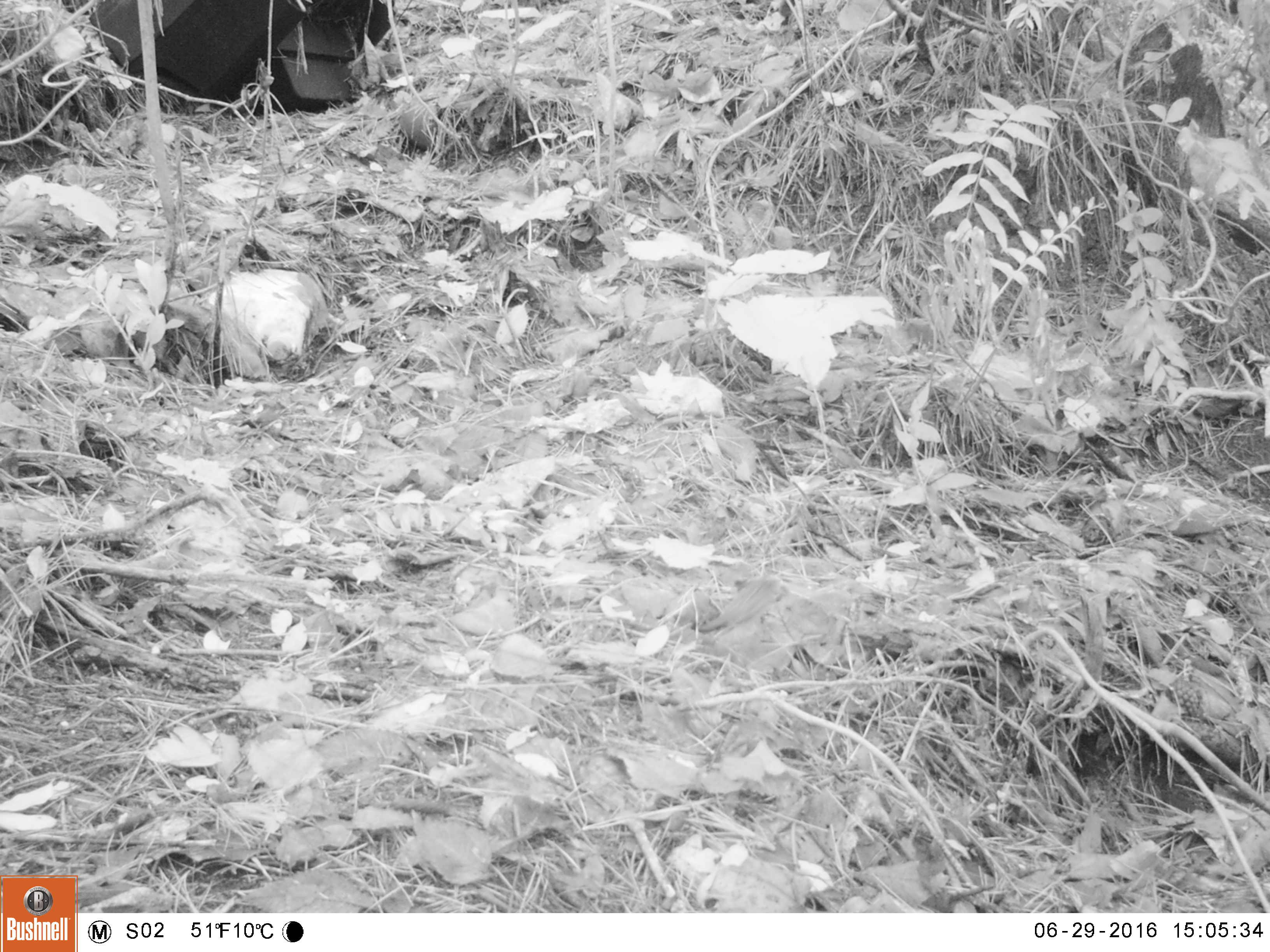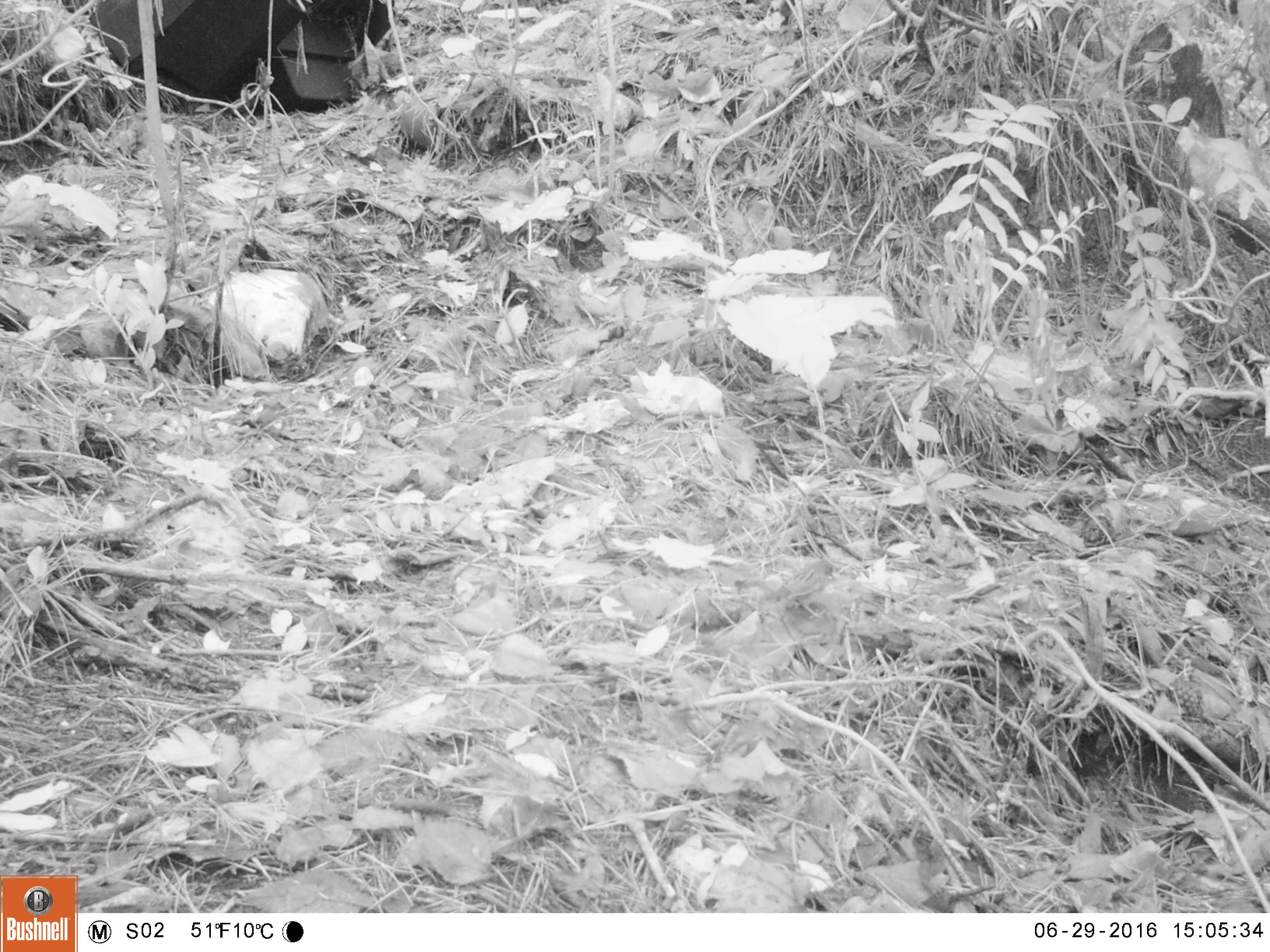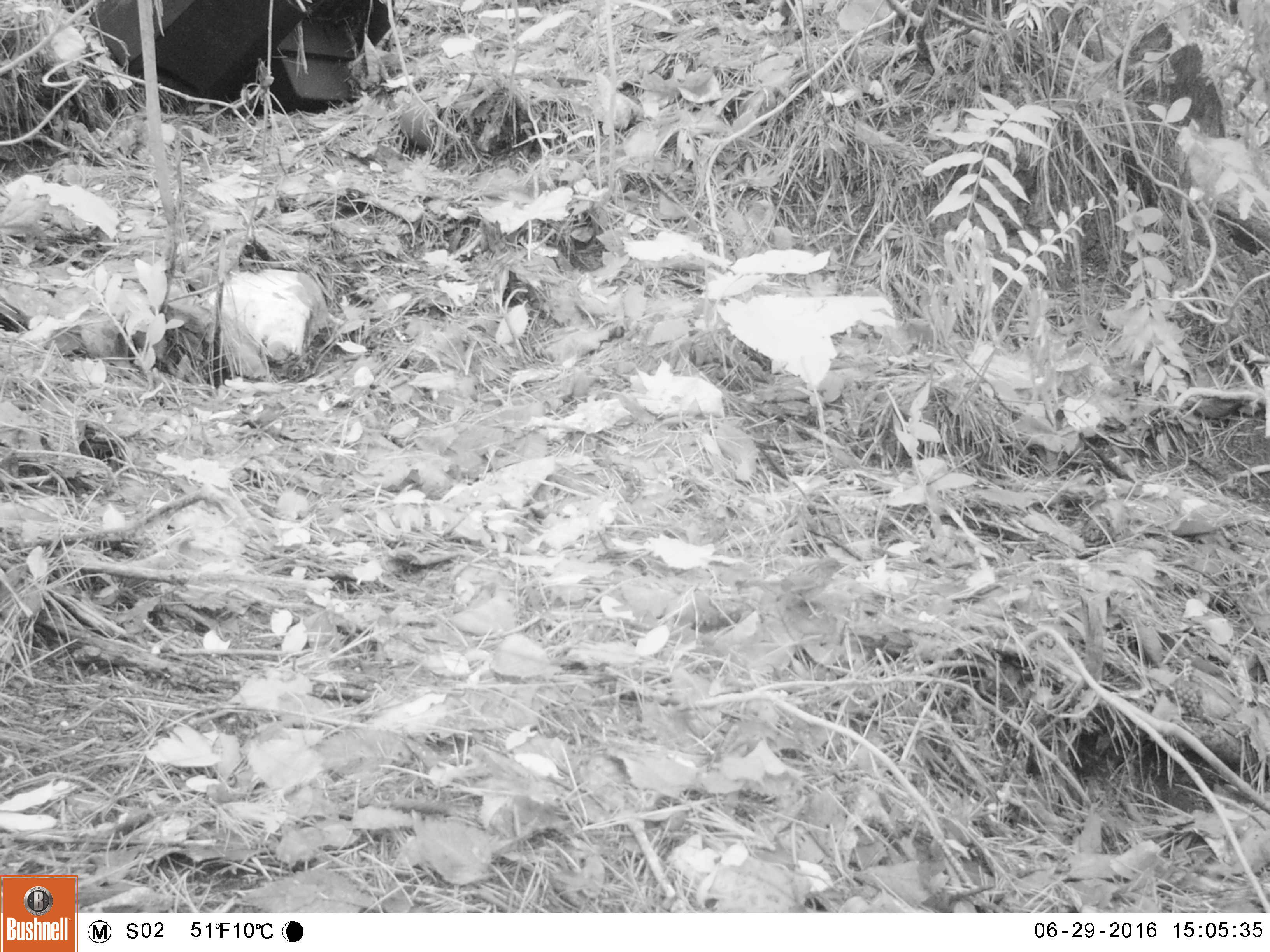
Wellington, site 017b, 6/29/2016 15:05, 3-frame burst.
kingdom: Animalia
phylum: Chordata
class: Aves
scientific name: Aves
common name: bird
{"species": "bird (Aves)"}